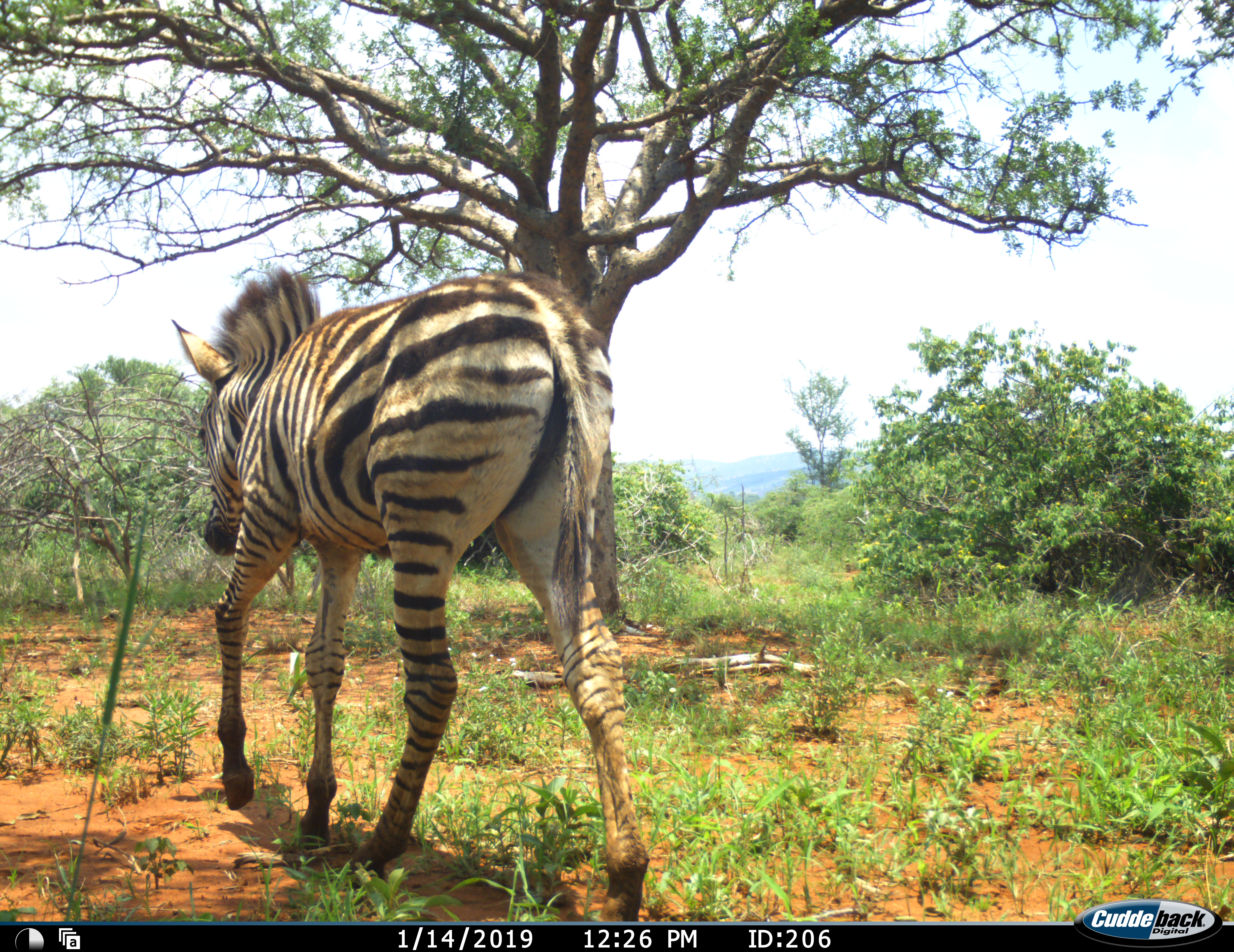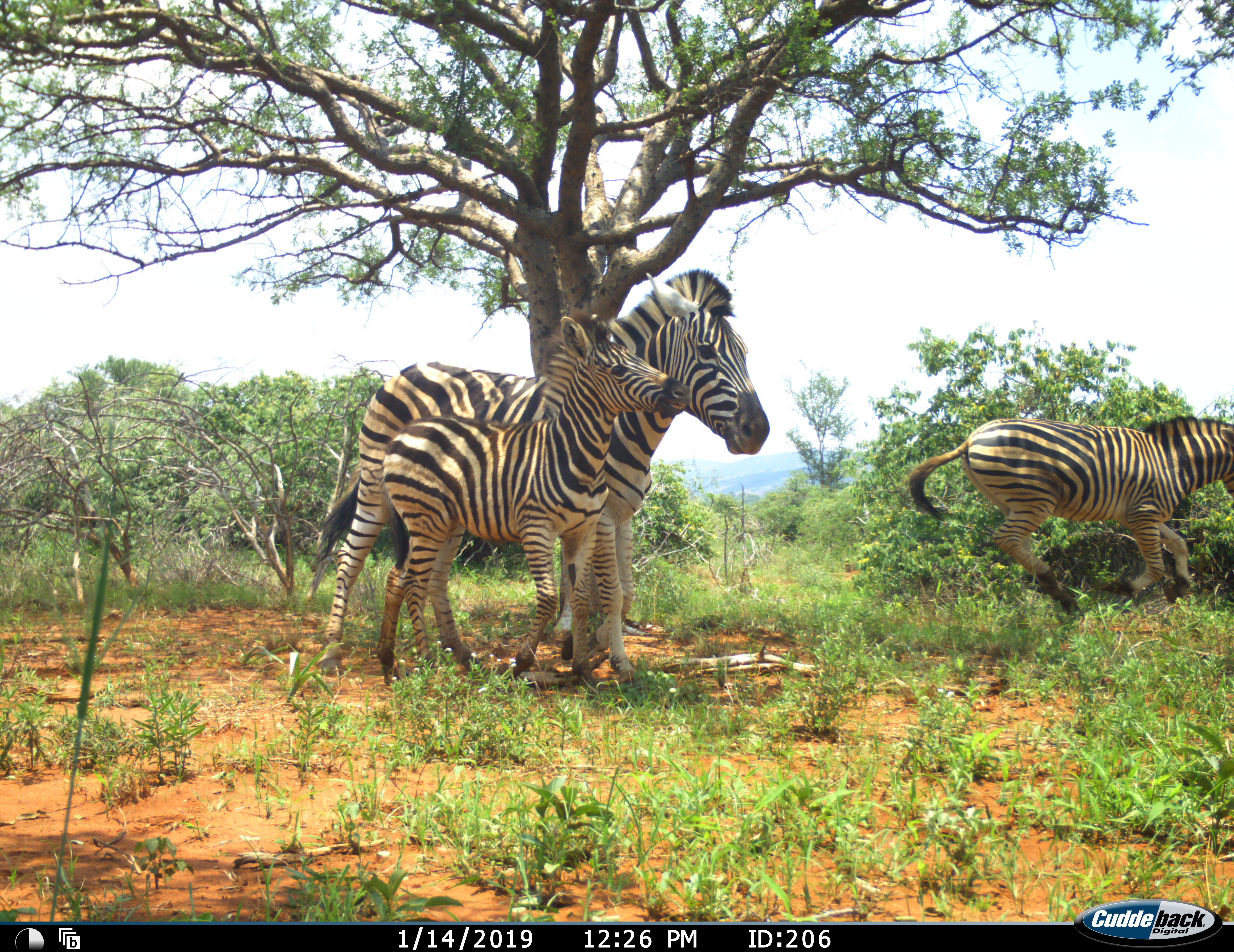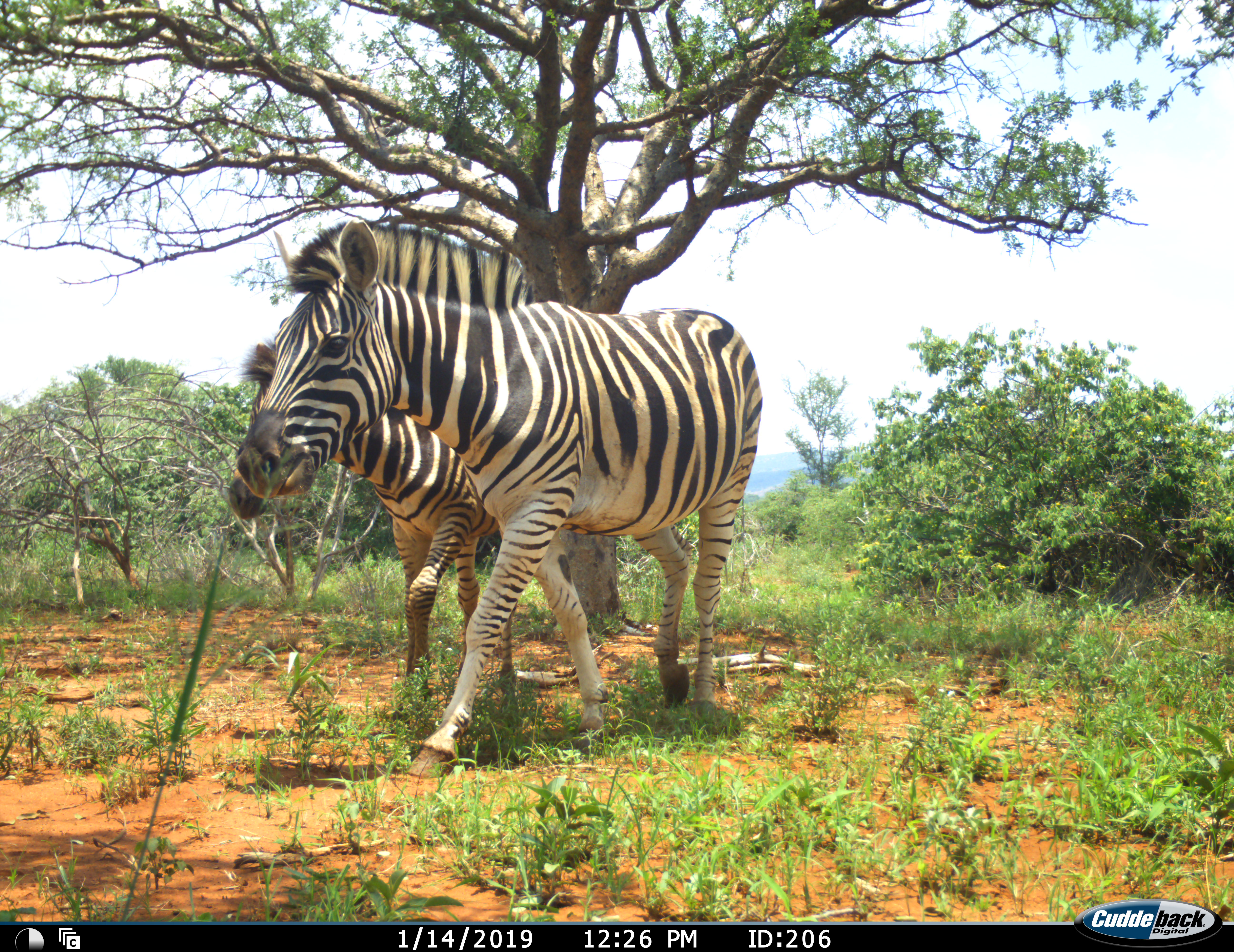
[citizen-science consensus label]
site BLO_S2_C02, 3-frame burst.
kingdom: Animalia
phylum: Chordata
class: Mammalia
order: Perissodactyla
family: Equidae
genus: Equus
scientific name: Equus quagga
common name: plains zebra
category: zebraplains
Zebraplains (plains zebra) (Equus quagga), count 3. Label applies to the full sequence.